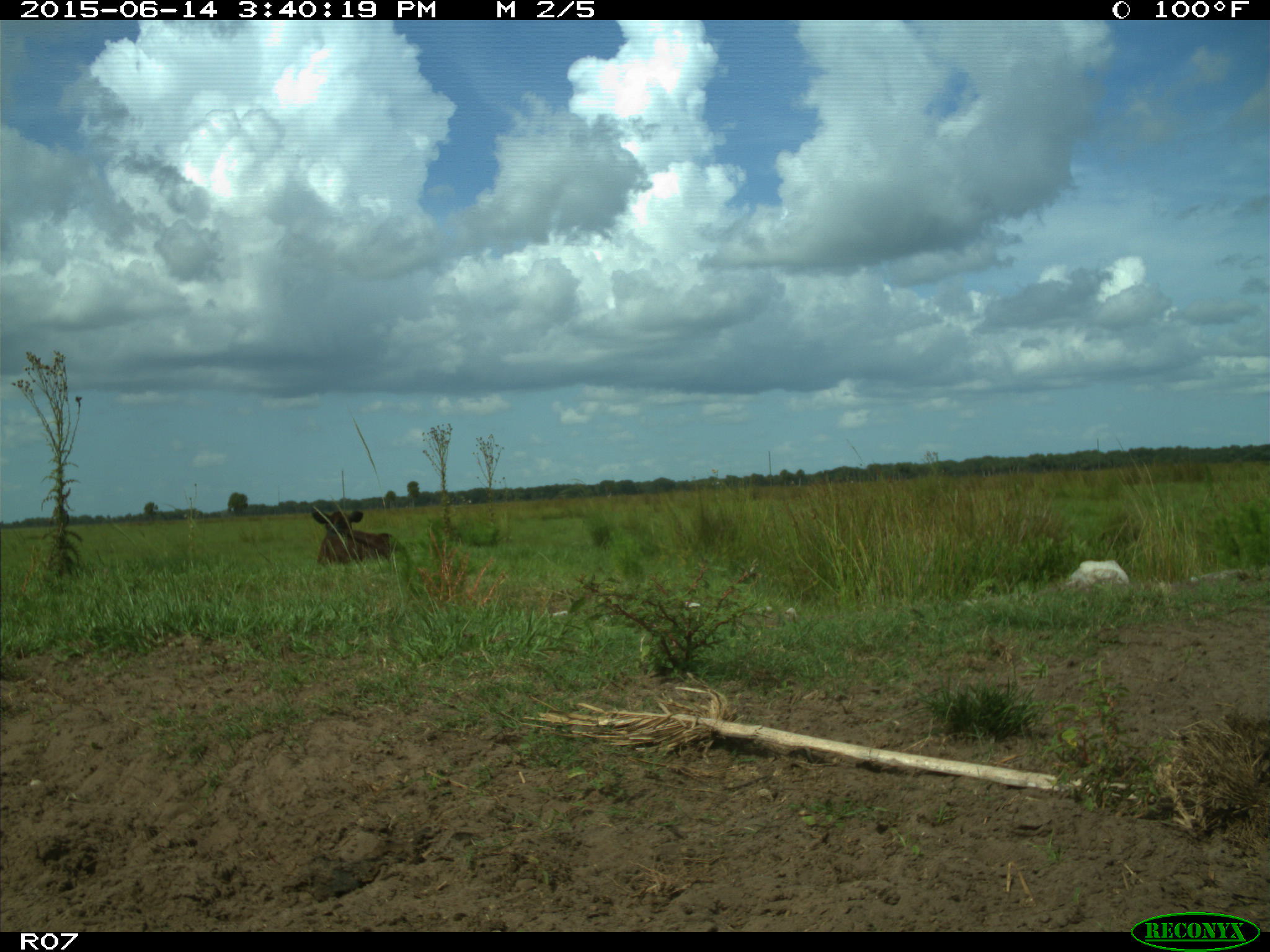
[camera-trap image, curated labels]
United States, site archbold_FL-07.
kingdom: Animalia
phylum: Chordata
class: Mammalia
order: Artiodactyla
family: Bovidae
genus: Bos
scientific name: Bos taurus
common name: domestic cow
Bos taurus (domestic cow).